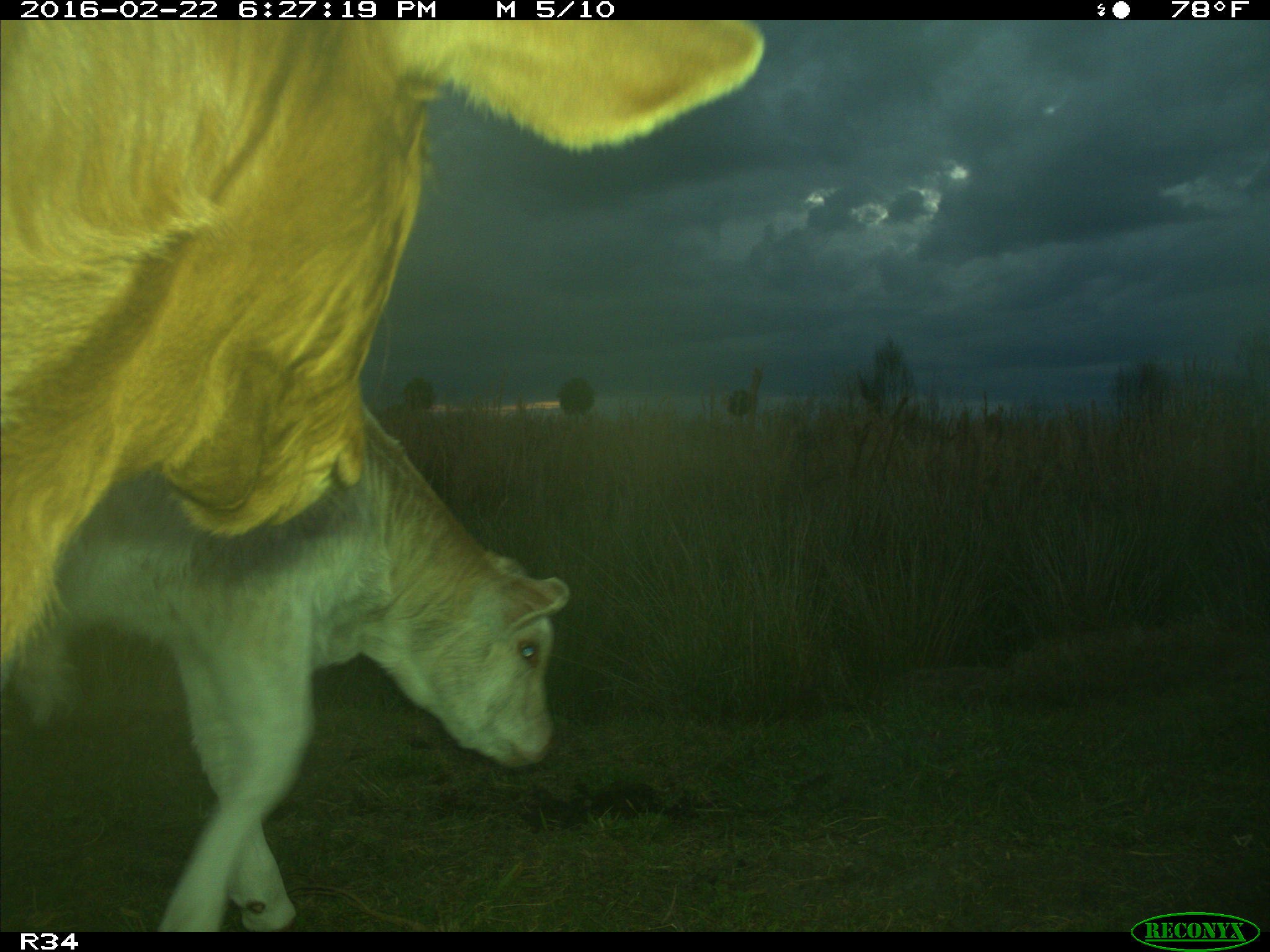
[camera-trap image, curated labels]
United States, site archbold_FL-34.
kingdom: Animalia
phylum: Chordata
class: Mammalia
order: Artiodactyla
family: Bovidae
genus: Bos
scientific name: Bos taurus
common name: domestic cow